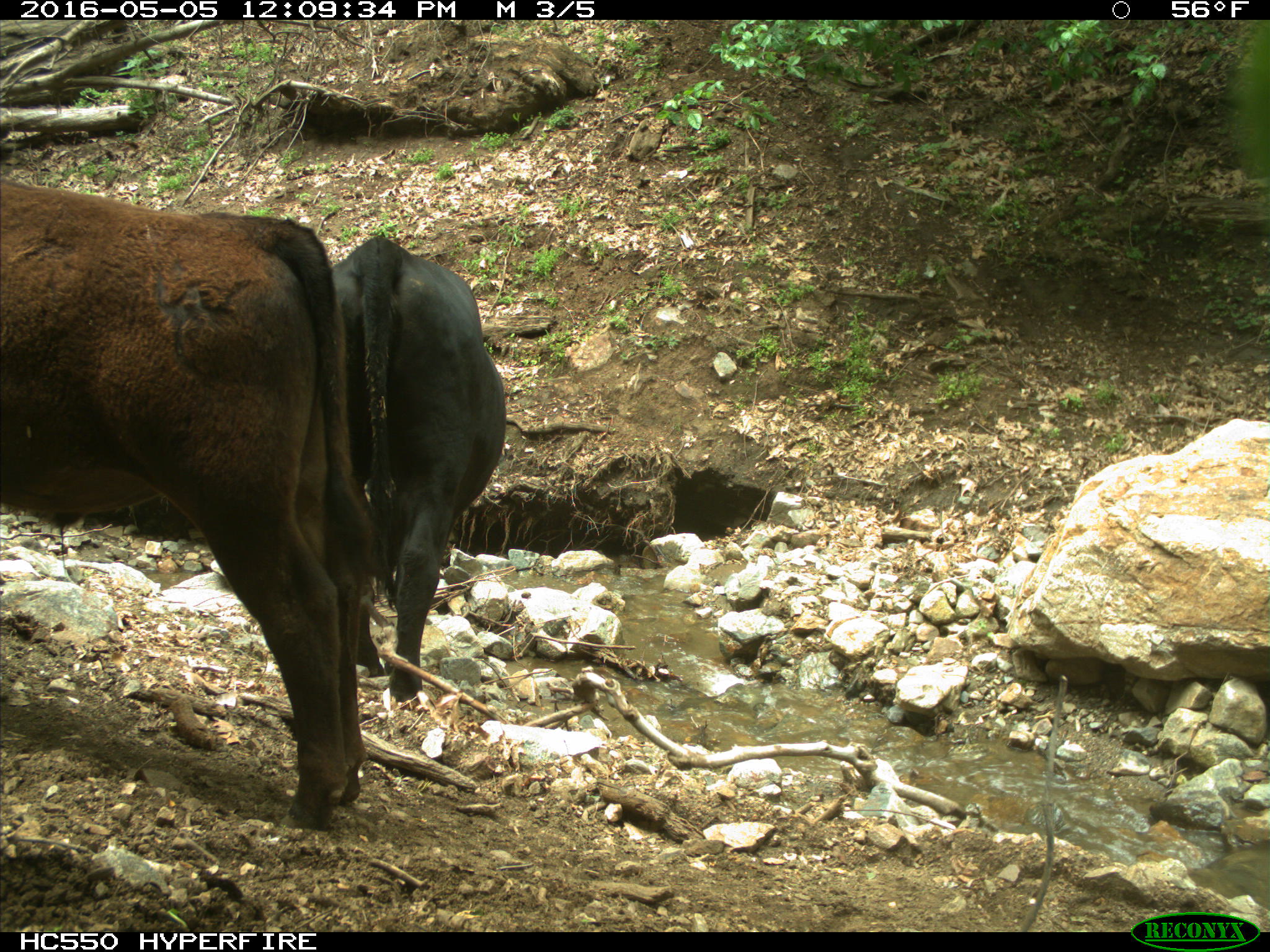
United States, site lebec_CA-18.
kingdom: Animalia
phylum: Chordata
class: Mammalia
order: Artiodactyla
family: Bovidae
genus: Bos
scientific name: Bos taurus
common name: domestic cow